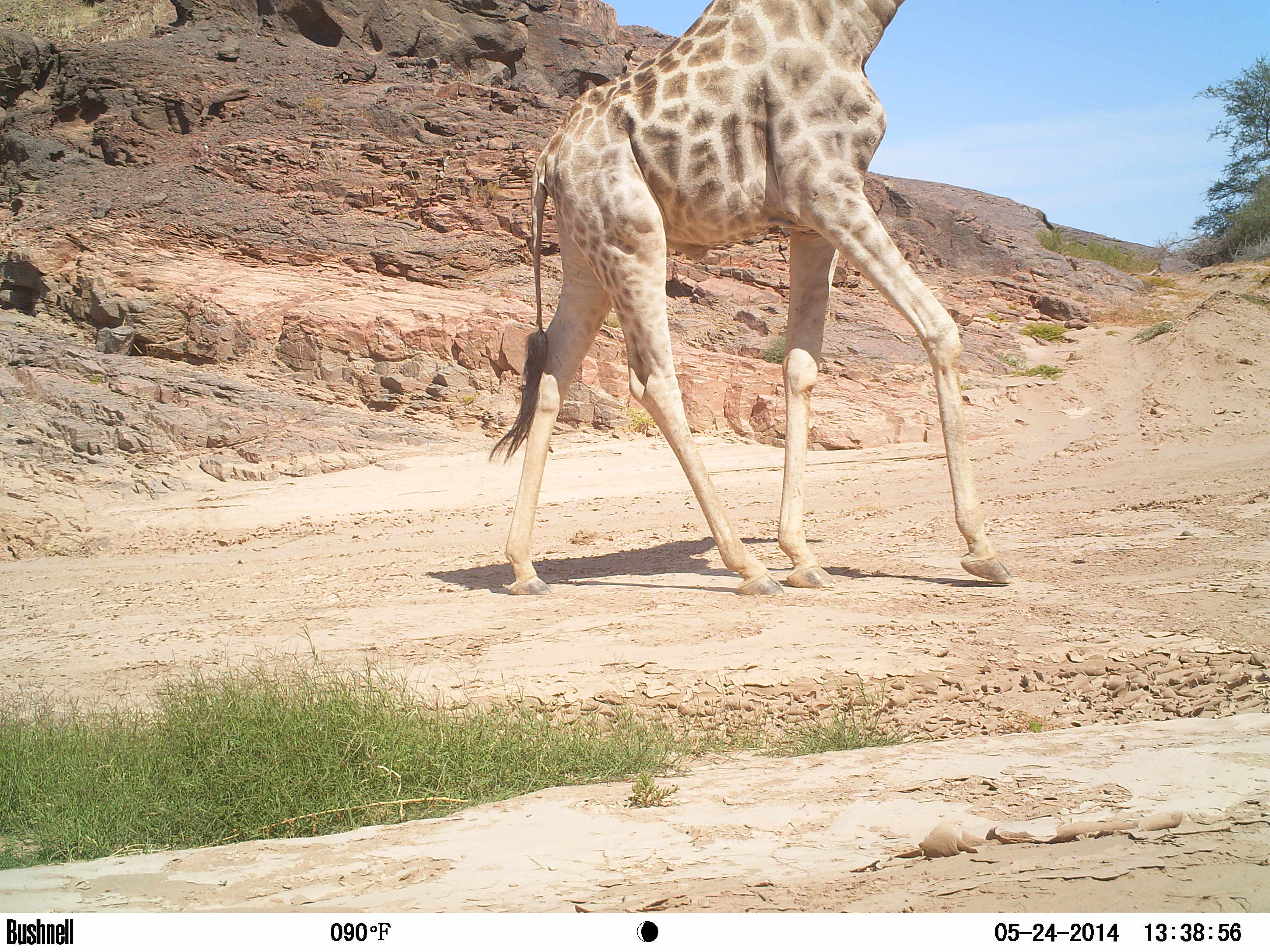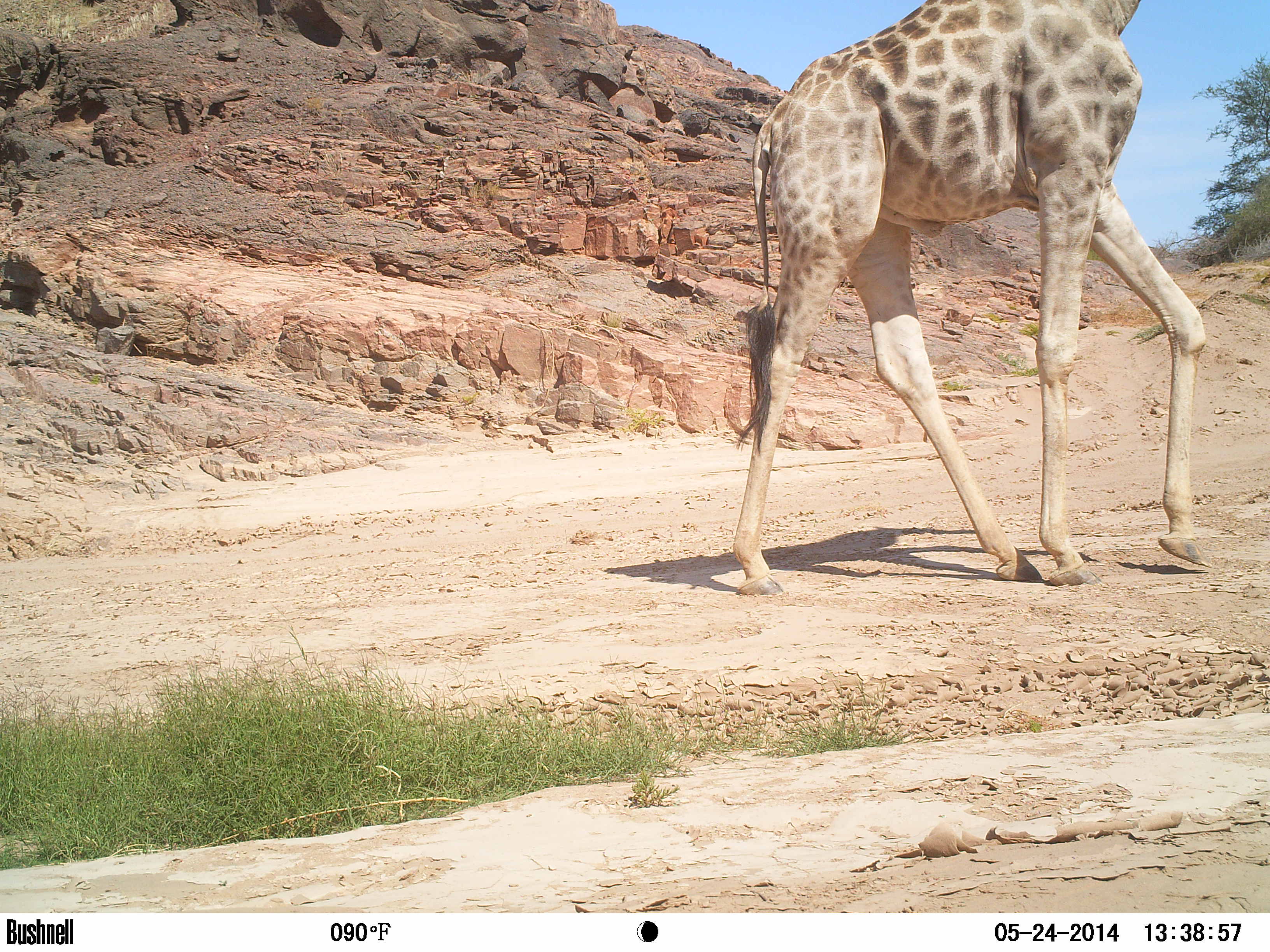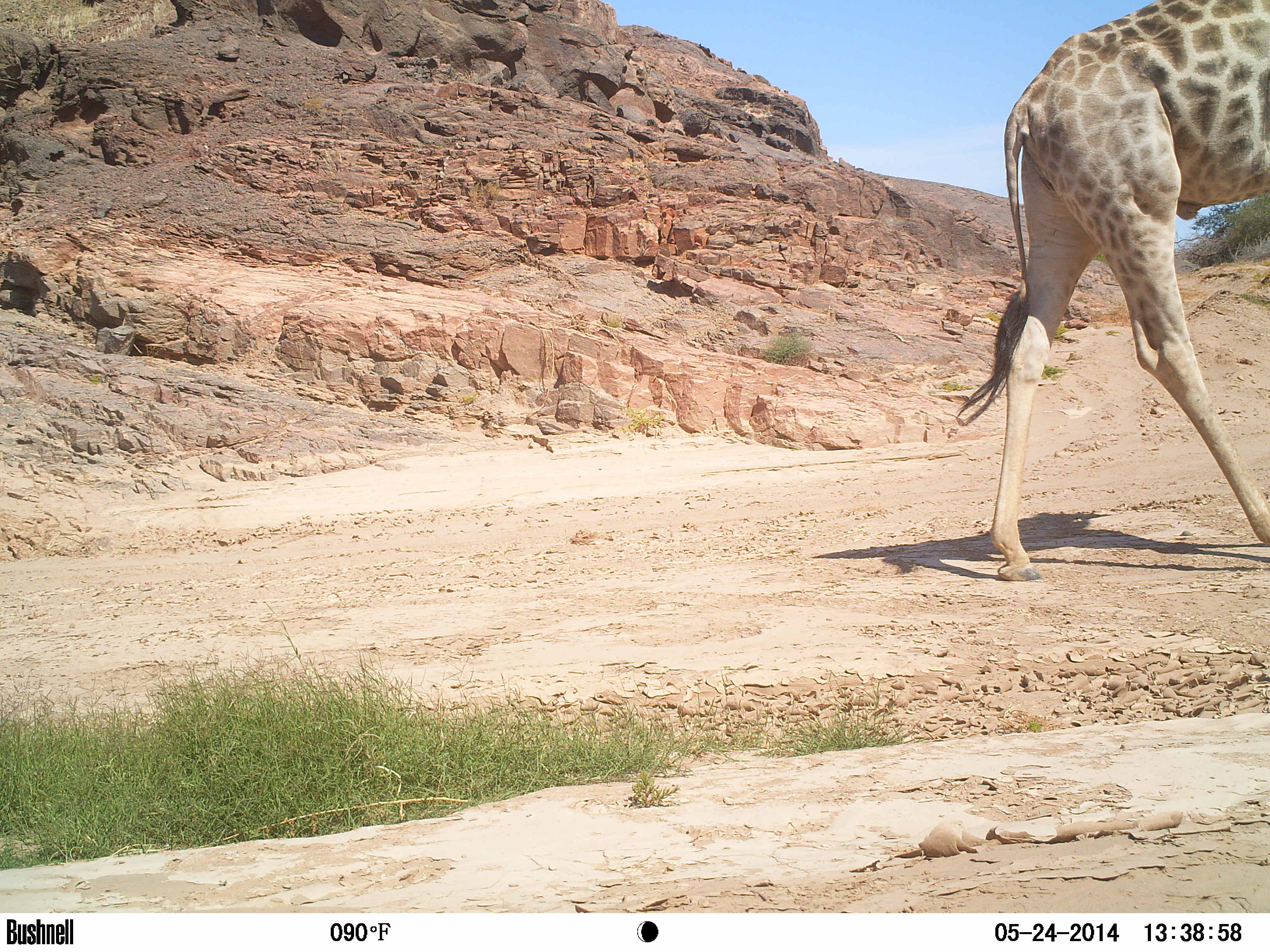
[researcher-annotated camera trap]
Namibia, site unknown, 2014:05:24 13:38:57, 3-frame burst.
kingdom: Animalia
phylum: Chordata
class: Mammalia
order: Artiodactyla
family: Giraffidae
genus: Giraffa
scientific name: Giraffa camelopardalis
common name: giraffe